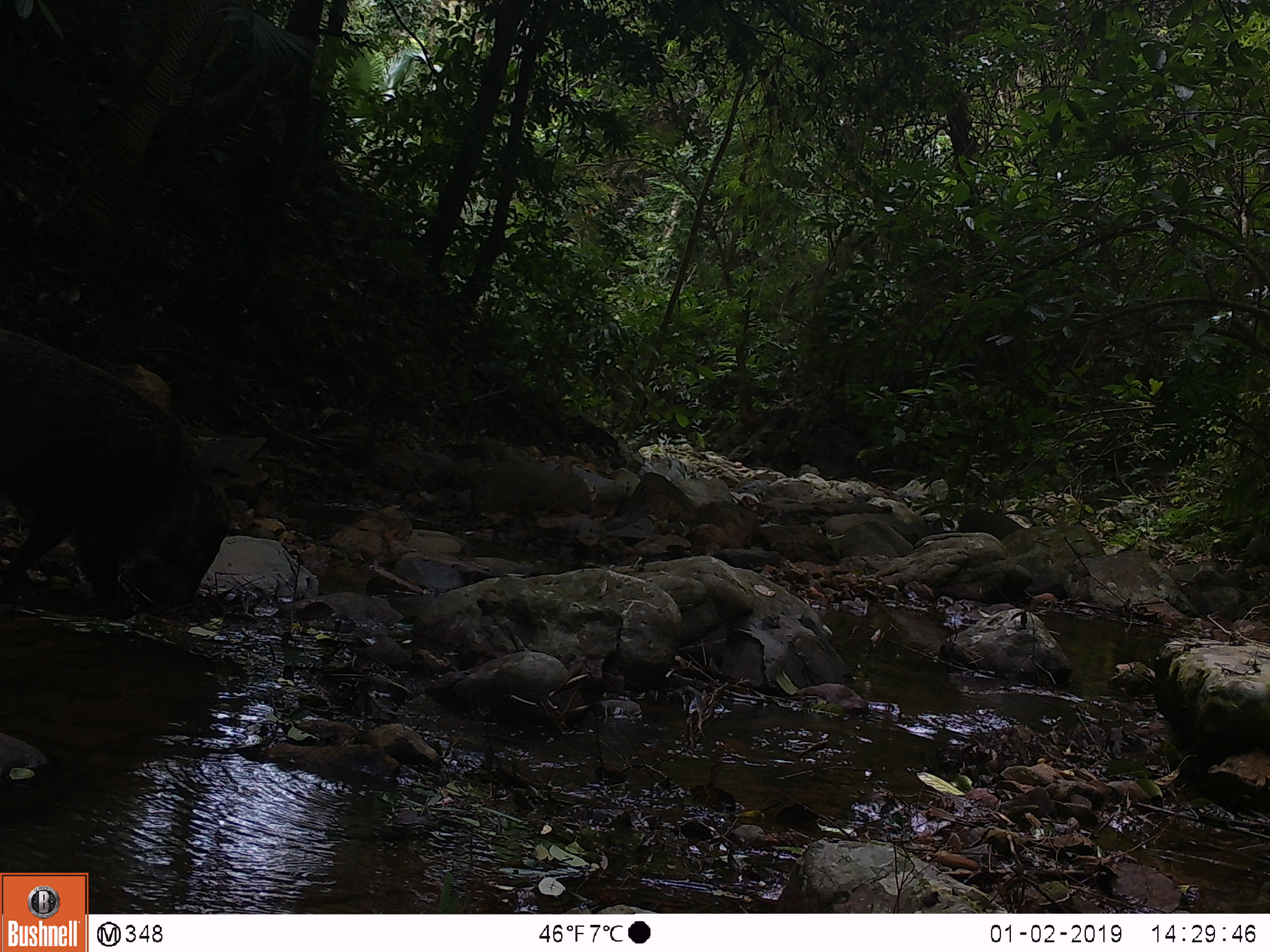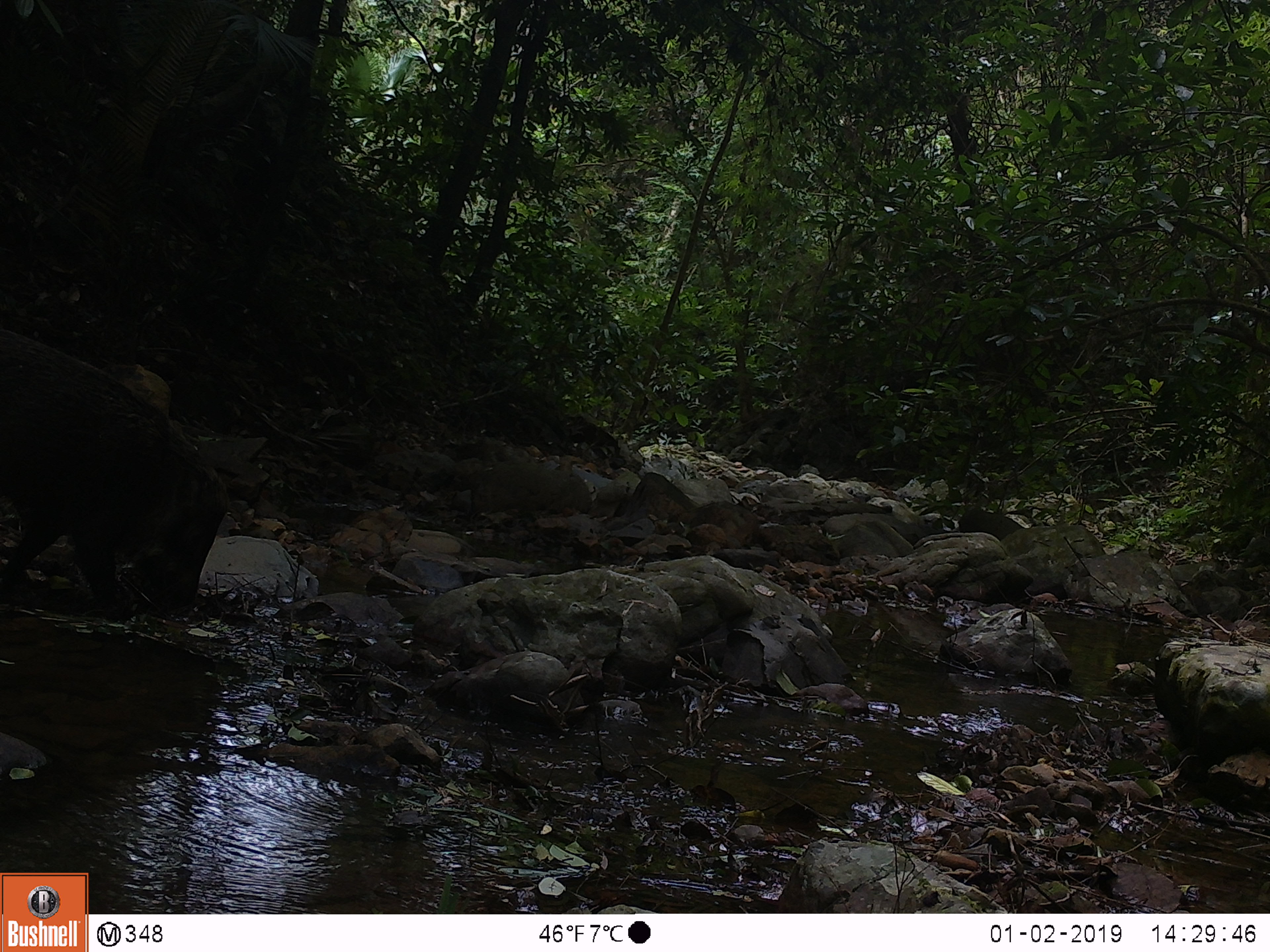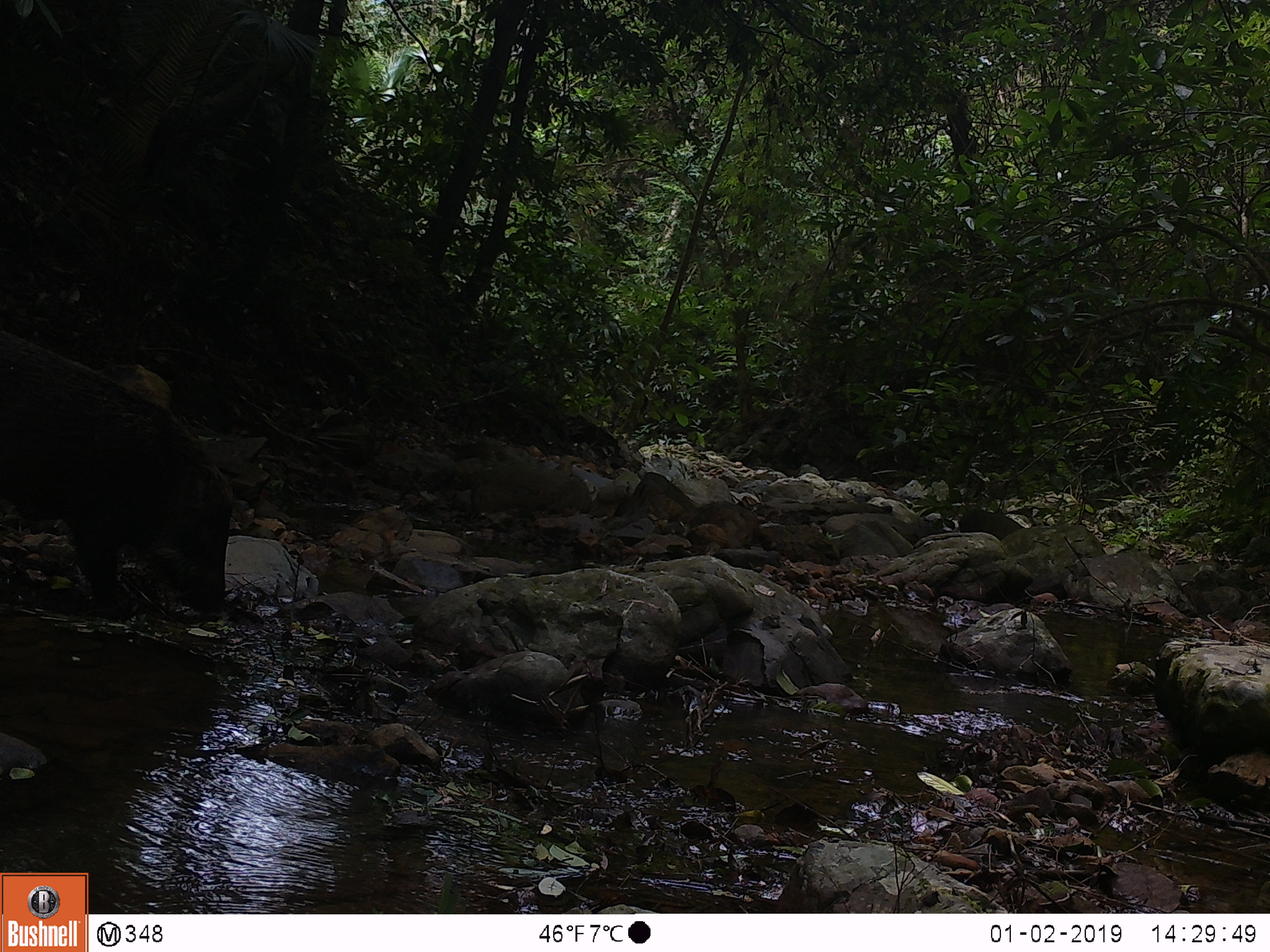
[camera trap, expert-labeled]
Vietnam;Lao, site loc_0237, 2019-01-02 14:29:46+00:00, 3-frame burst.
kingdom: Animalia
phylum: Chordata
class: Mammalia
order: Artiodactyla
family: Suidae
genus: Sus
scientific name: Sus scrofa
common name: eurasian wild pig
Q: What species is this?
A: Eurasian wild pig (Sus scrofa).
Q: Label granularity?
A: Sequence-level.